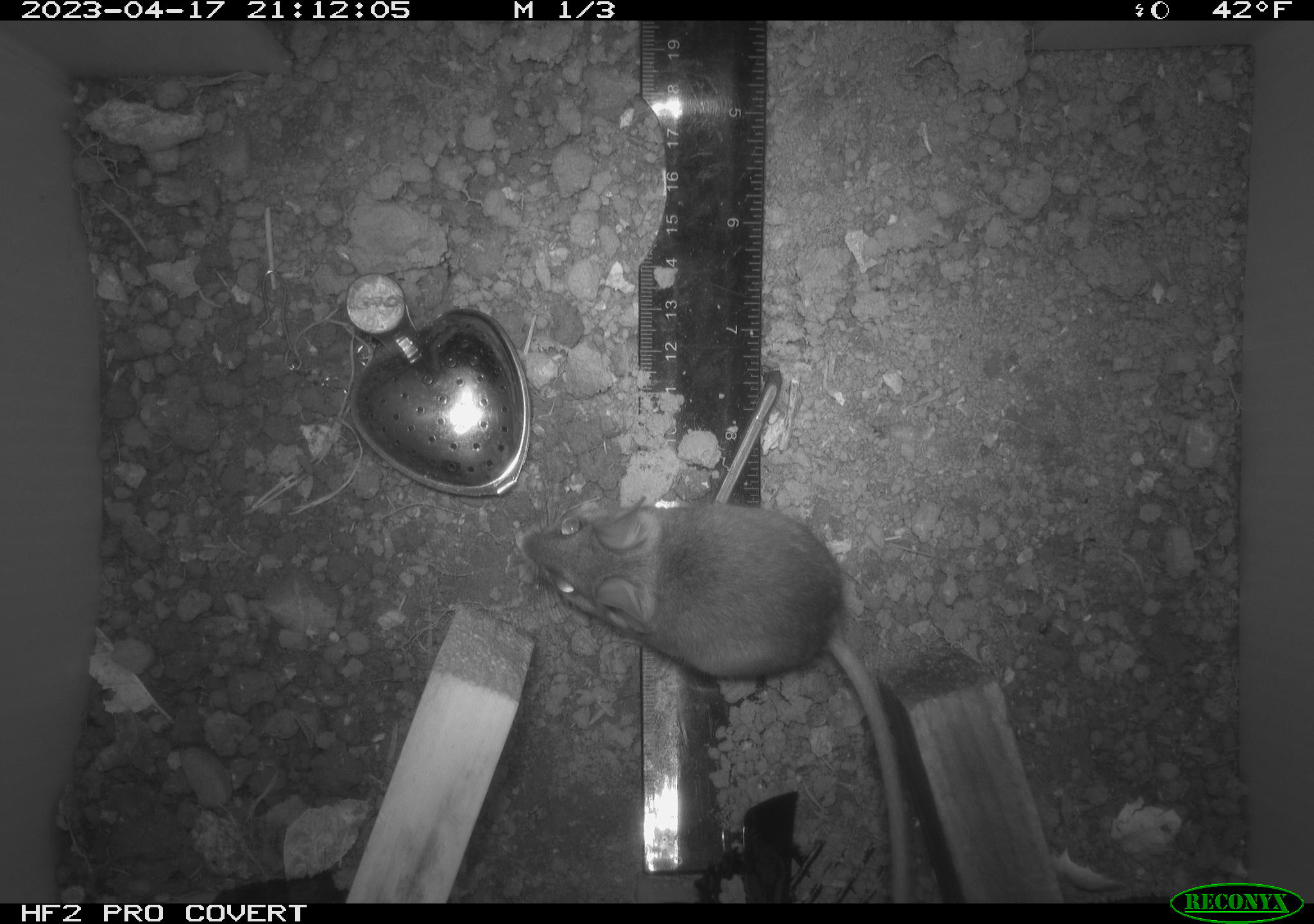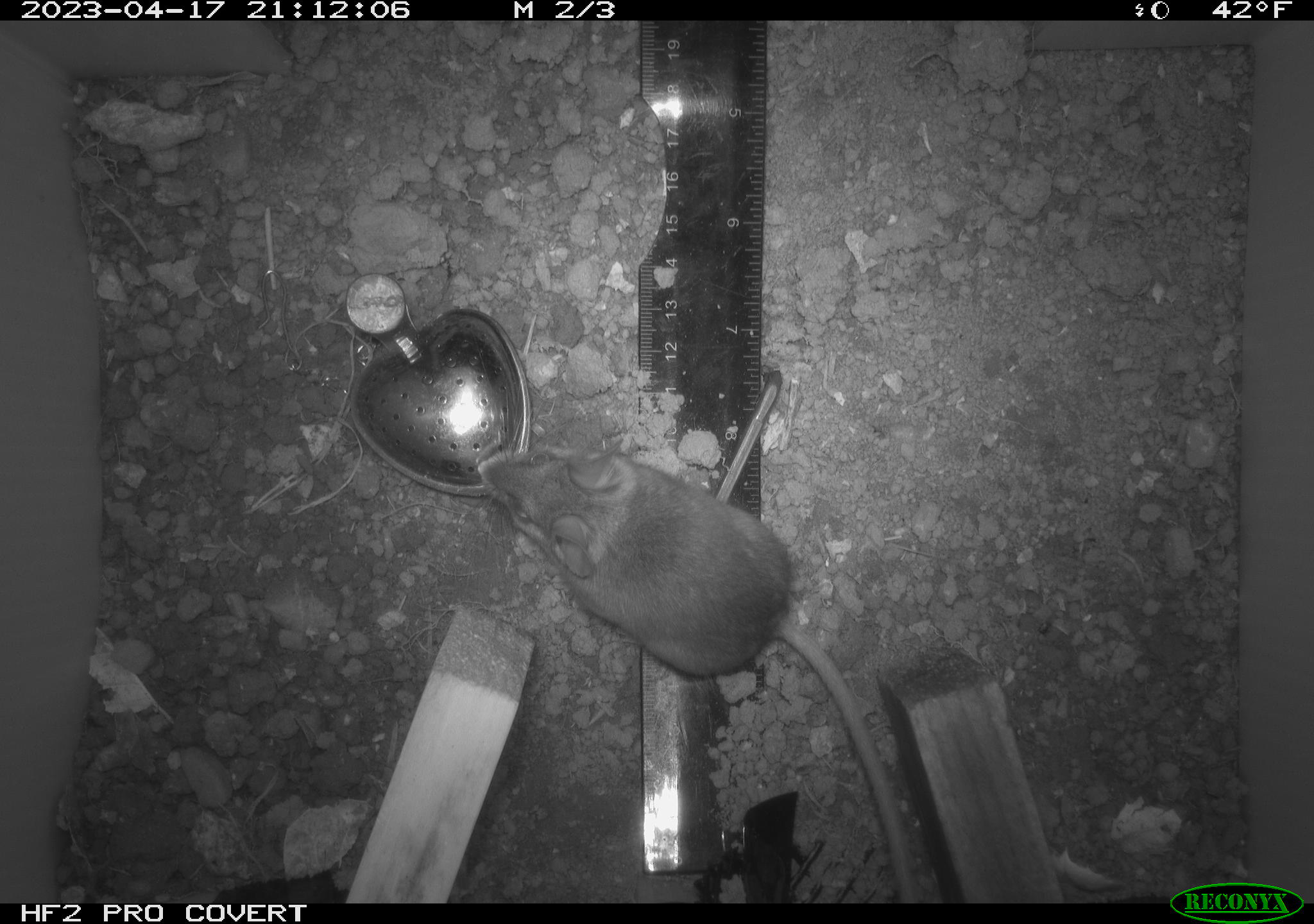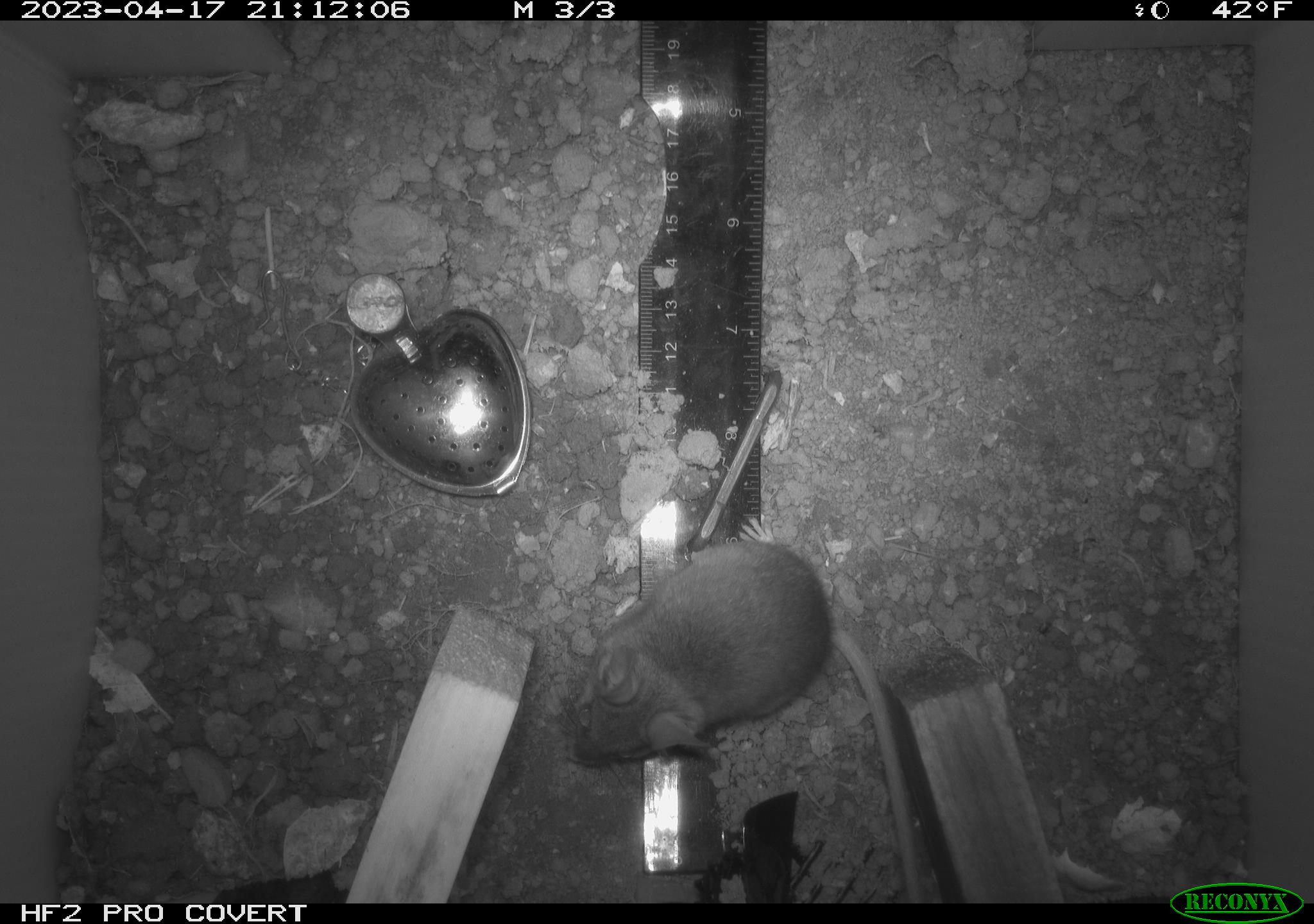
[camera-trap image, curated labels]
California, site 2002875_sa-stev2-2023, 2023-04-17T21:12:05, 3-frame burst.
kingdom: Animalia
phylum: Chordata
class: Mammalia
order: Rodentia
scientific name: Rodentia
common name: mouse species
Mouse species (Rodentia).